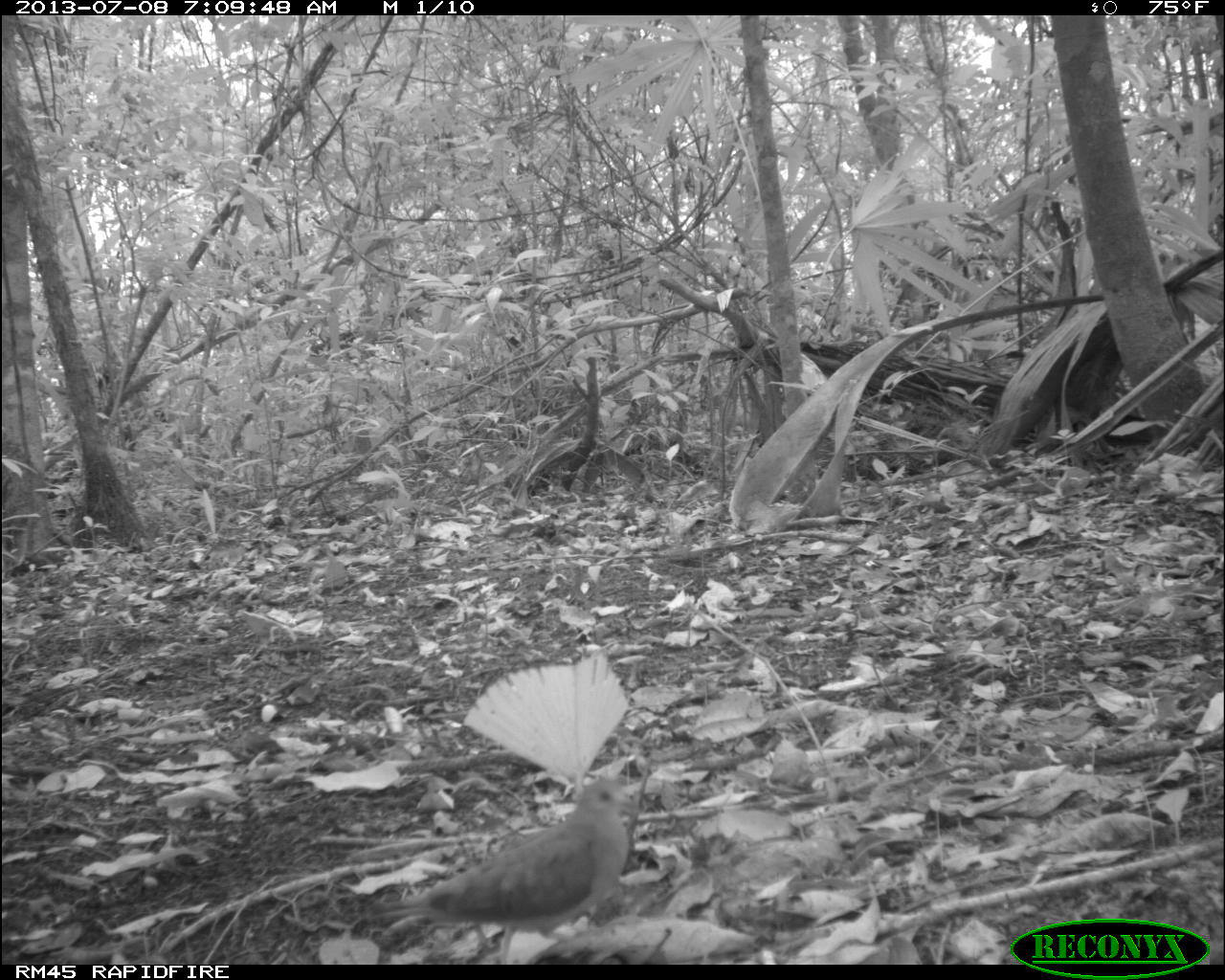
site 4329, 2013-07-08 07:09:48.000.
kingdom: Animalia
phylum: Chordata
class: Aves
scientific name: Aves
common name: bird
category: ave desconocida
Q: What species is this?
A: Ave desconocida (bird) (Aves).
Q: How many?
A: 1.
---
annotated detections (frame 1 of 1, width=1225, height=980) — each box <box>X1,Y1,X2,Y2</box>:
ave desconocida: <box>364,777,640,964</box>